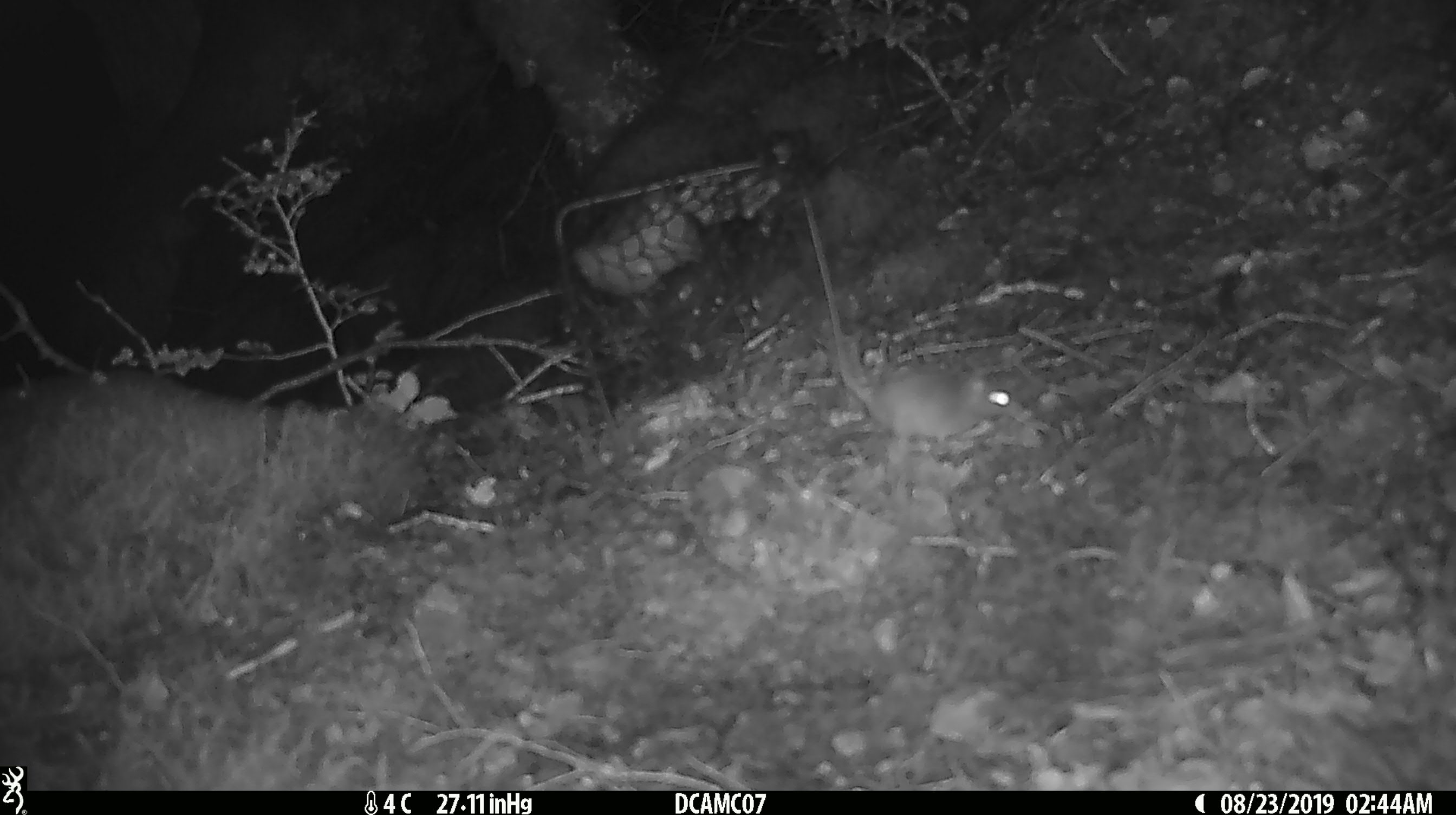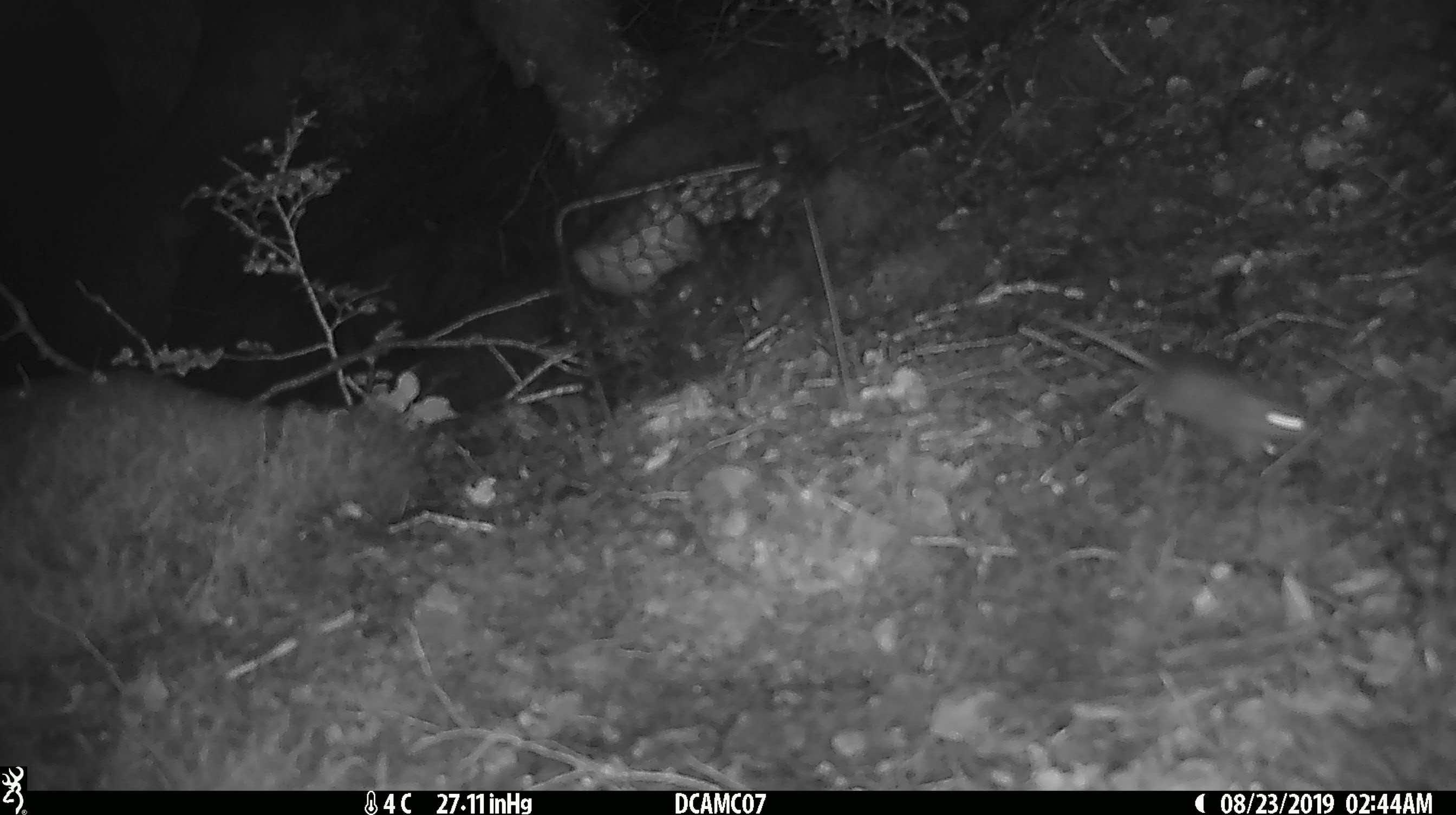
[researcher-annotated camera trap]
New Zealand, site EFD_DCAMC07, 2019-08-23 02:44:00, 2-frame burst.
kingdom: Animalia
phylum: Chordata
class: Mammalia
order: Rodentia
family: Muridae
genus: Mus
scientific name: Mus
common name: mouse